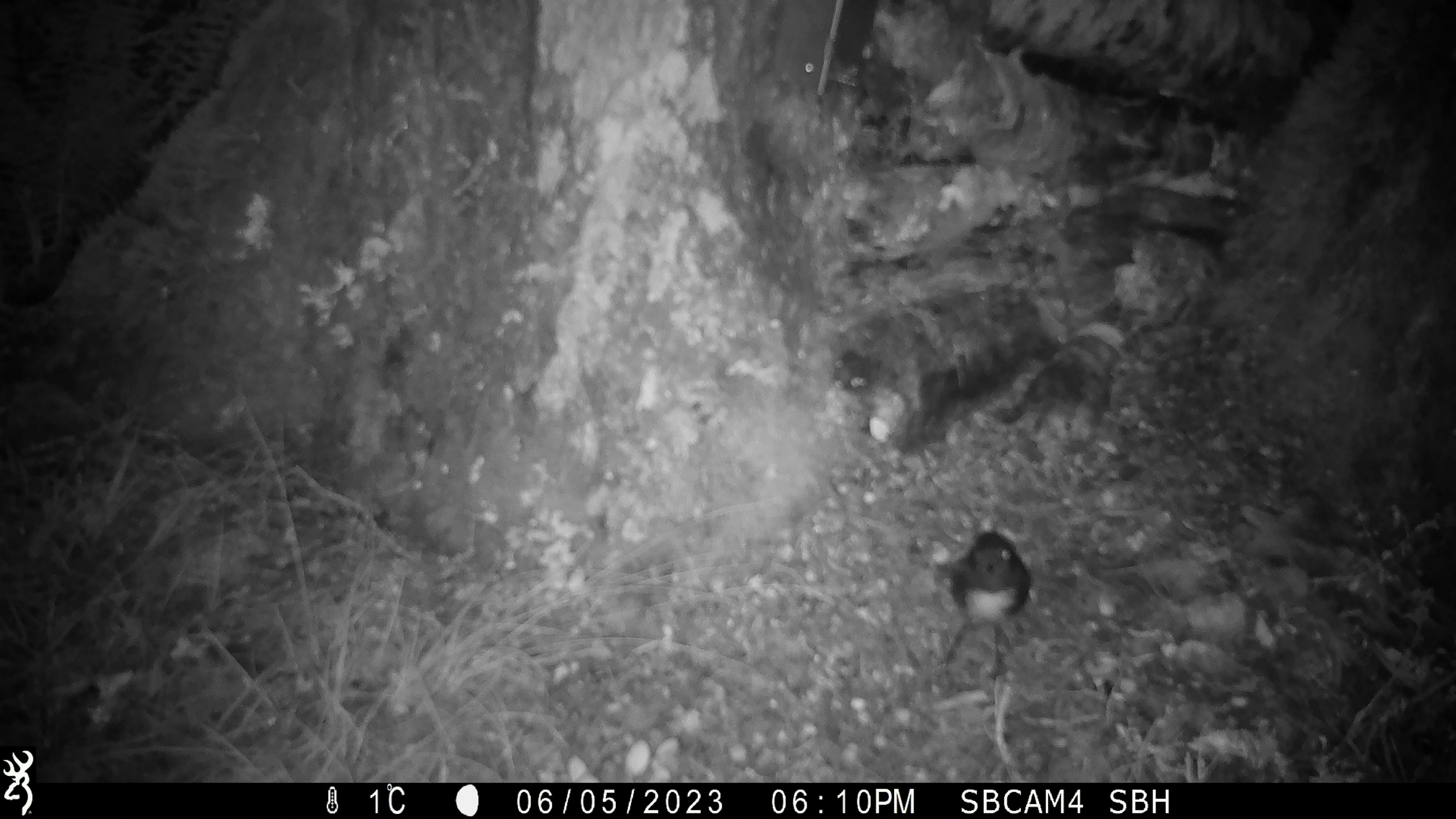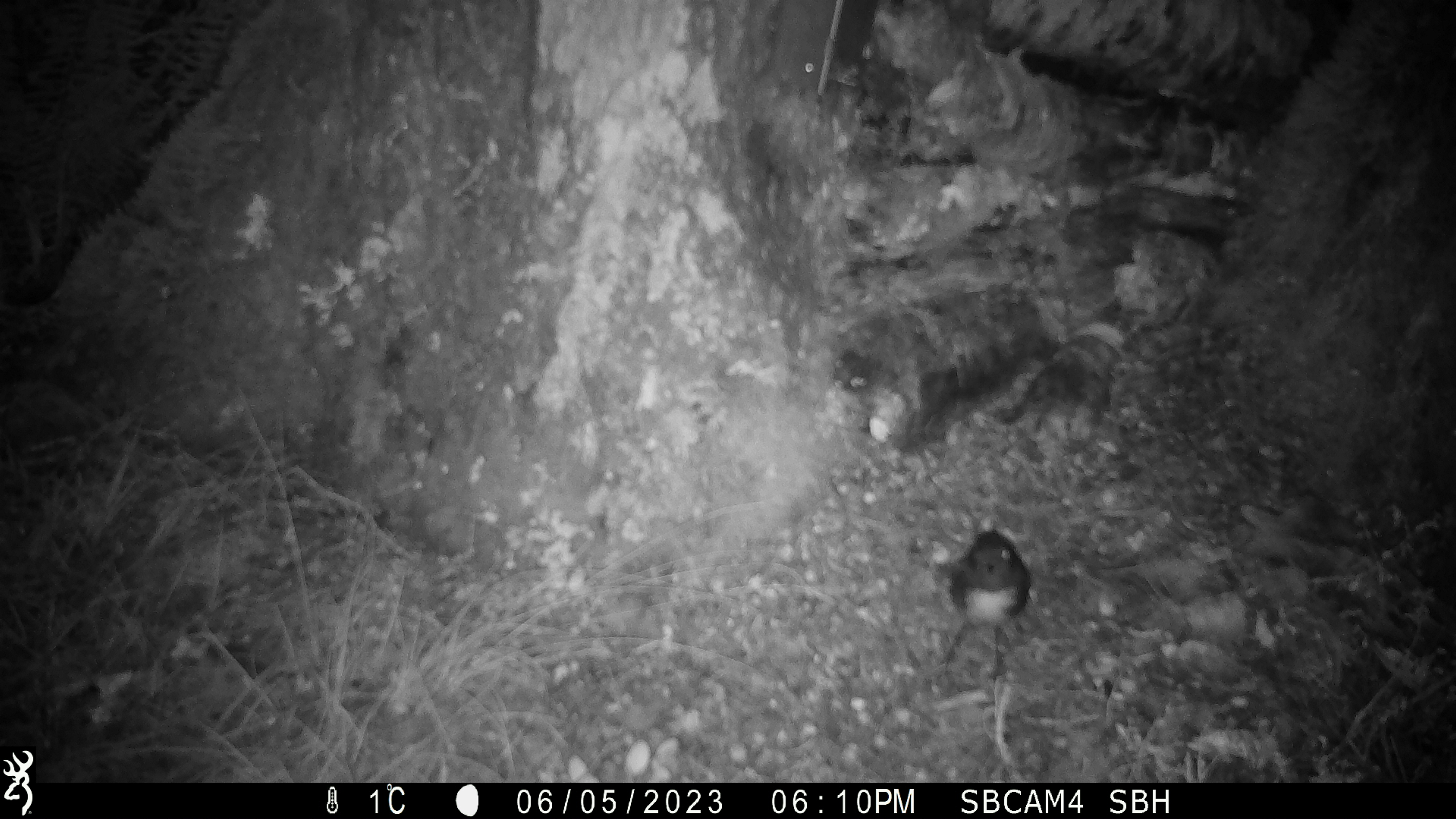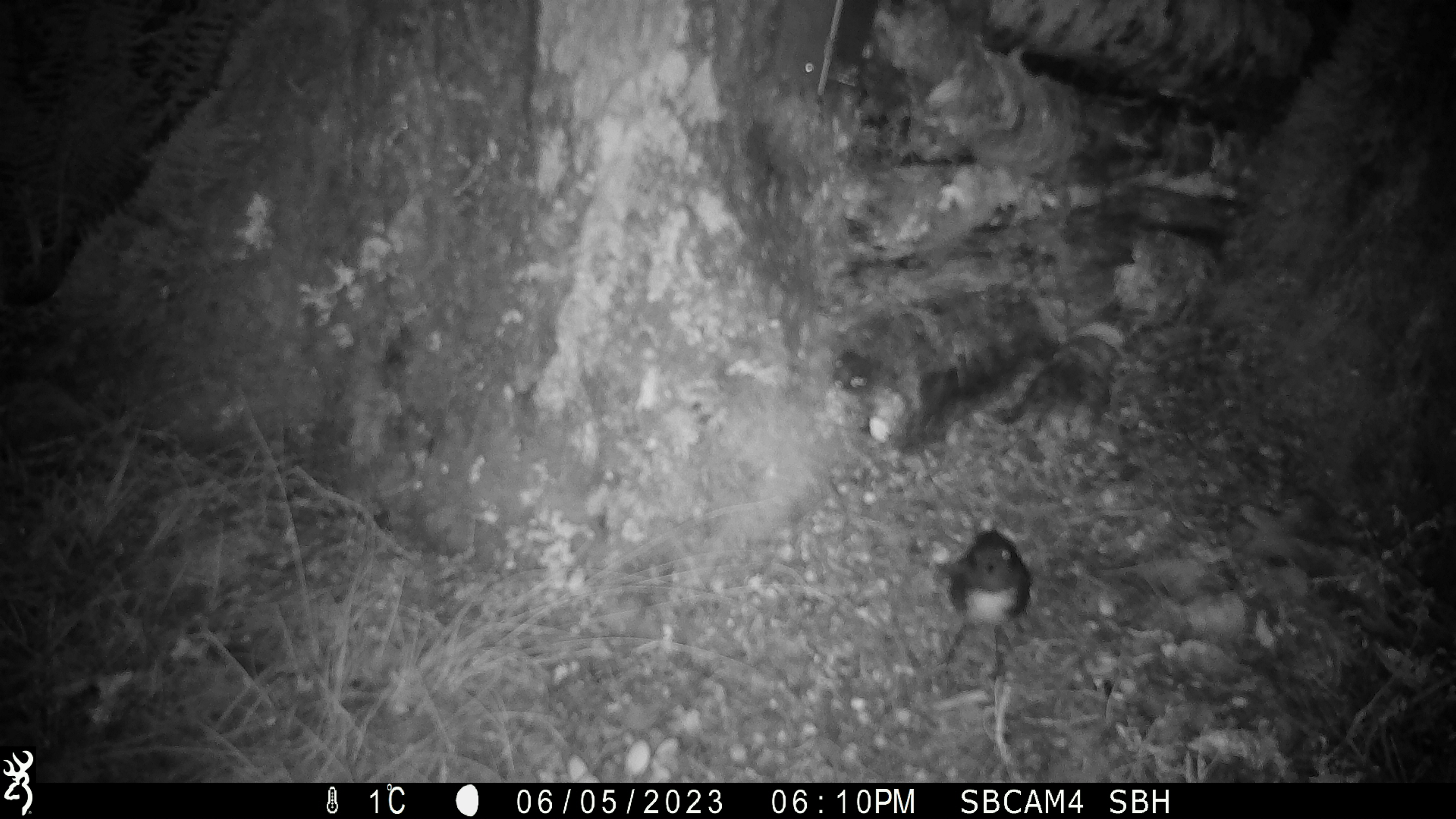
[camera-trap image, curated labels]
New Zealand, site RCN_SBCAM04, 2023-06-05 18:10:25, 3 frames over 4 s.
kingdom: Animalia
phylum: Chordata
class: Aves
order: Passeriformes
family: Petroicidae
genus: Petroica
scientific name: Petroica australis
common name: new zealand robin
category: robin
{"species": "robin (new zealand robin) (Petroica australis)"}